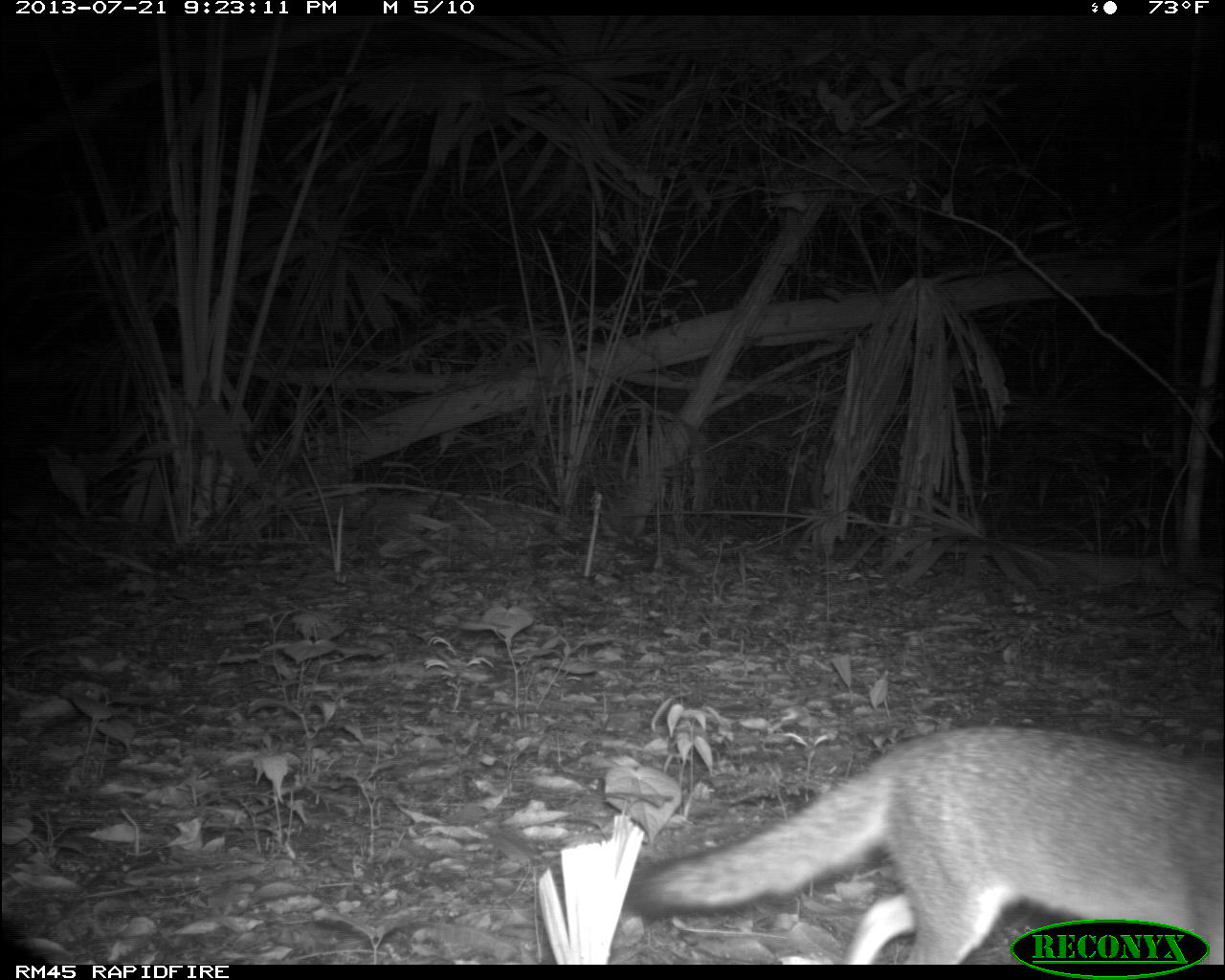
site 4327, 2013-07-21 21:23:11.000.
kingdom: Animalia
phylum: Chordata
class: Mammalia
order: Carnivora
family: Canidae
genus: Urocyon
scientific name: Urocyon cinereoargenteus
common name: gray fox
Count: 1.